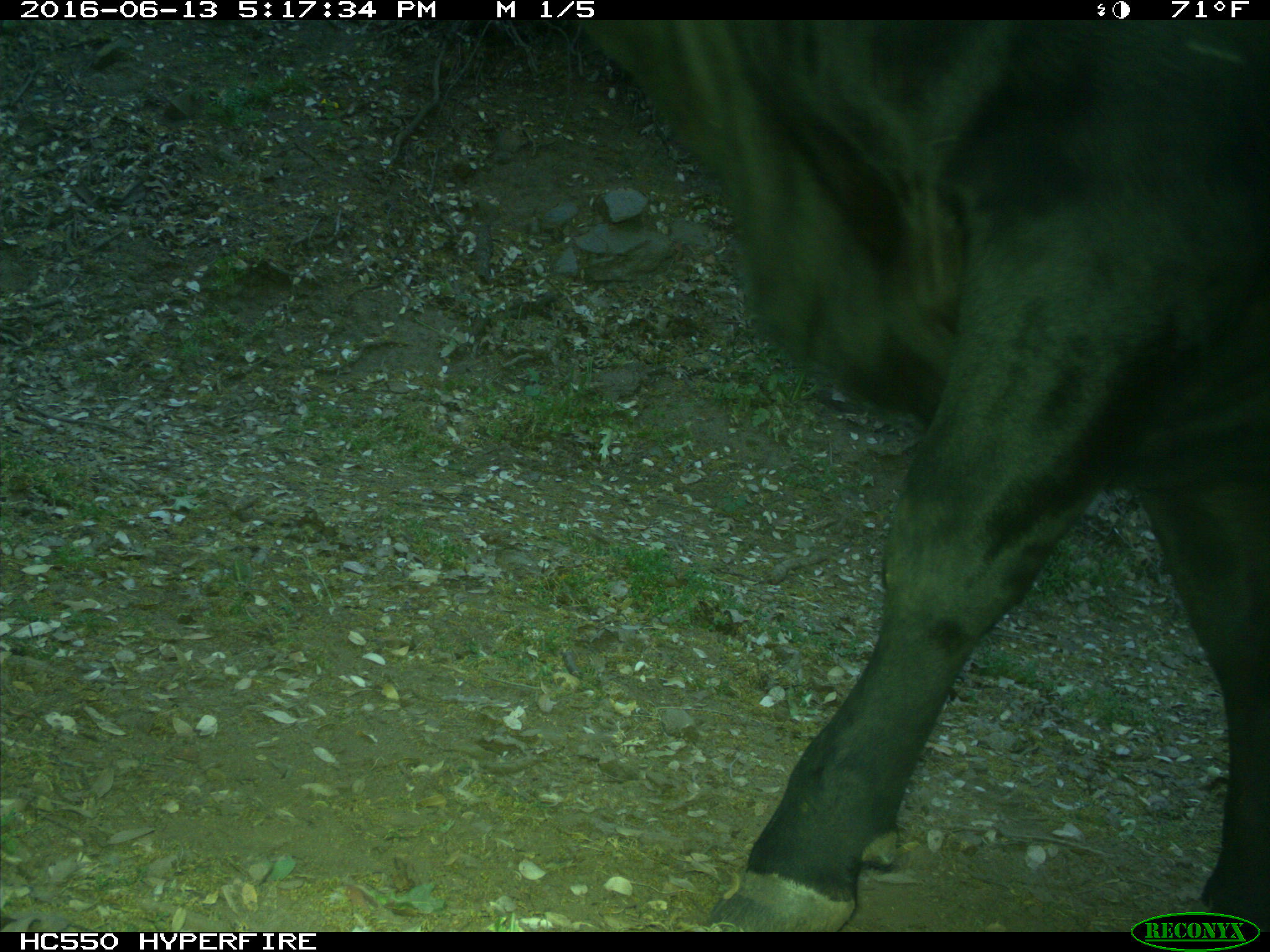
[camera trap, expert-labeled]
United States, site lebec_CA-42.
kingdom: Animalia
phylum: Chordata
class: Mammalia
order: Artiodactyla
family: Bovidae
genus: Bos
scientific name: Bos taurus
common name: domestic cow